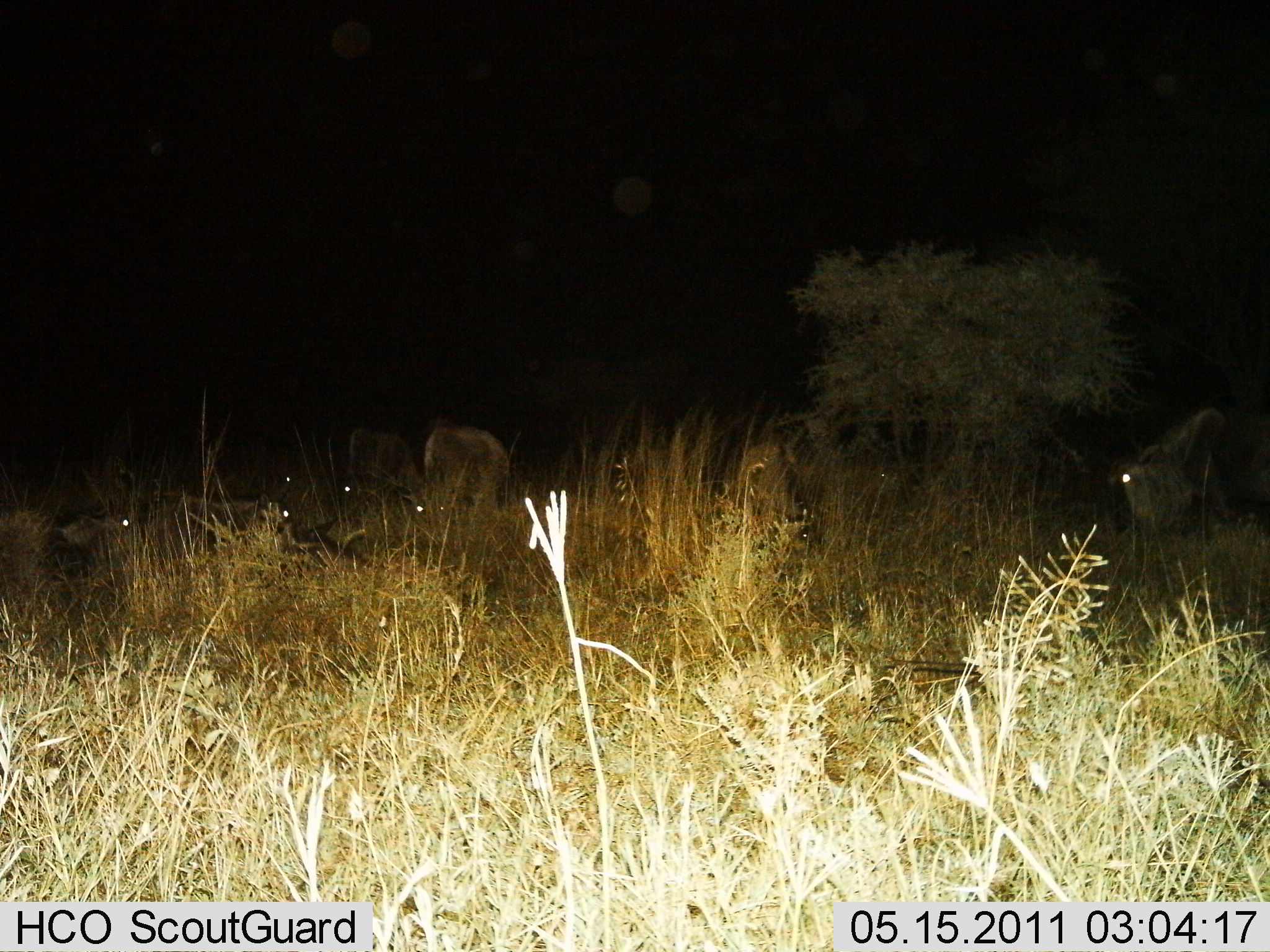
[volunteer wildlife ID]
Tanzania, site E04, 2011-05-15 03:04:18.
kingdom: Animalia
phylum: Chordata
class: Mammalia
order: Artiodactyla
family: Bovidae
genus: Connochaetes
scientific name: Connochaetes taurinus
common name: blue wildebeest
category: wildebeest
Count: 6.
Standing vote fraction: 40%.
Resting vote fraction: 100%.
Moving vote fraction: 10%.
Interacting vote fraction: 0%.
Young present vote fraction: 0%.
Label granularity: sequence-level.